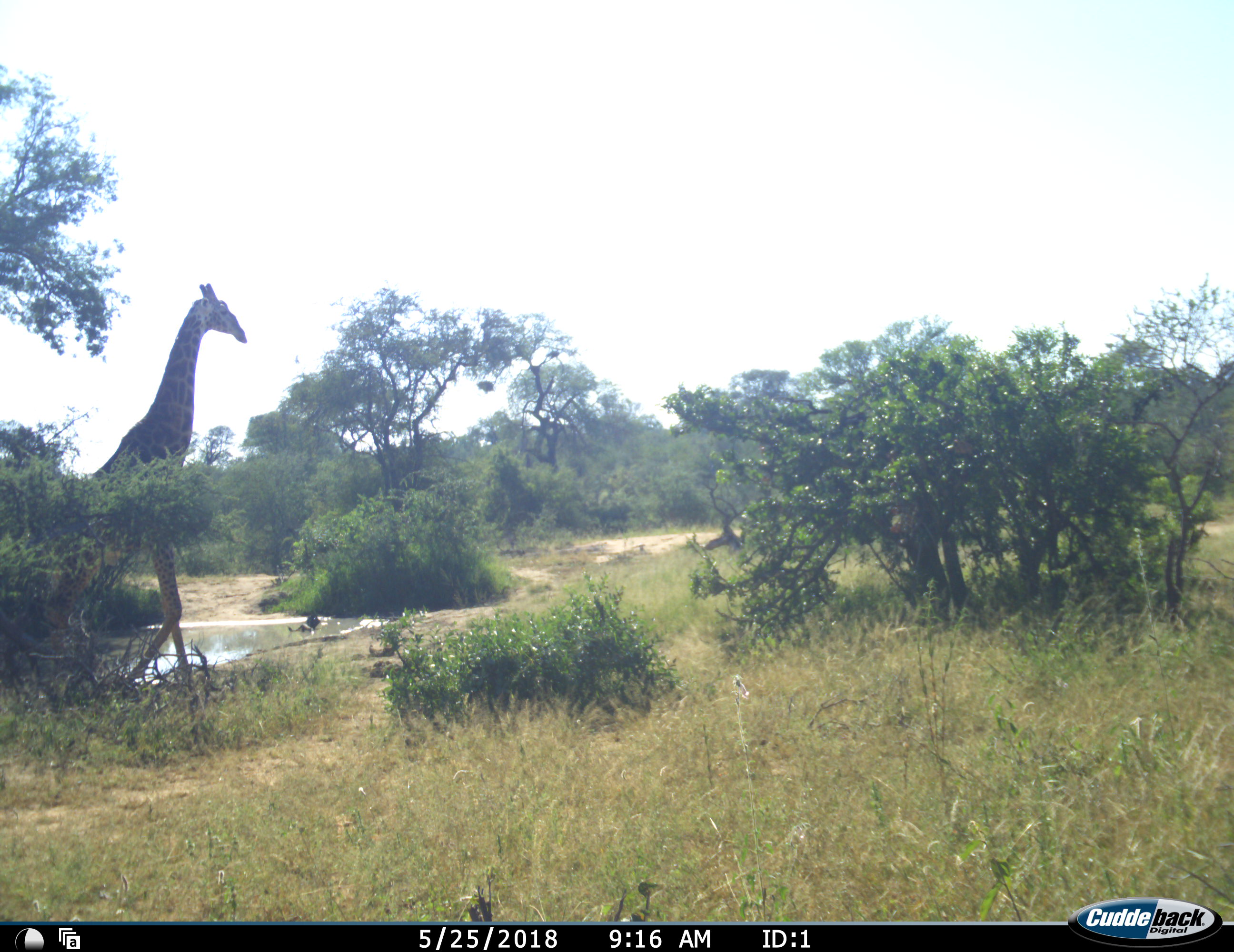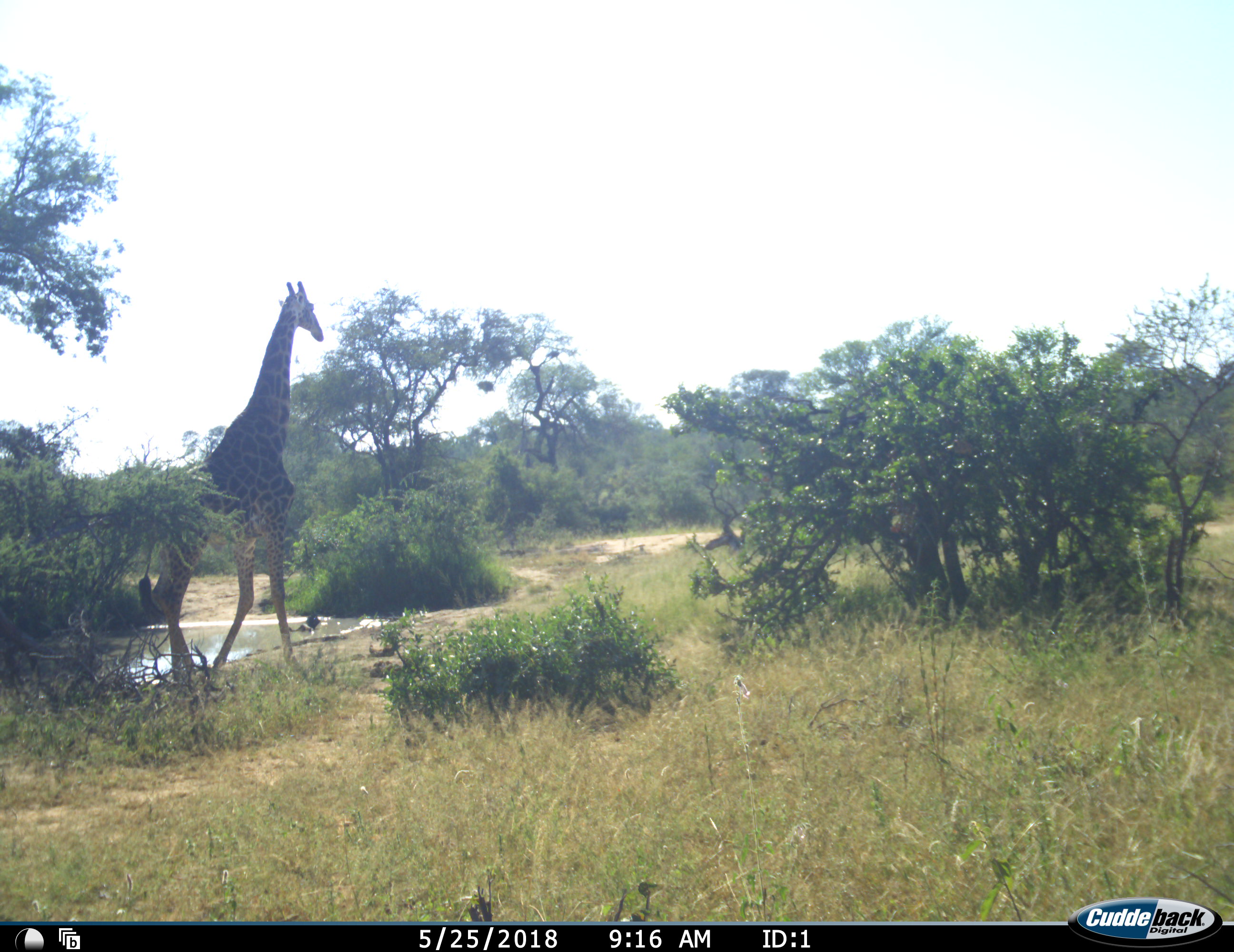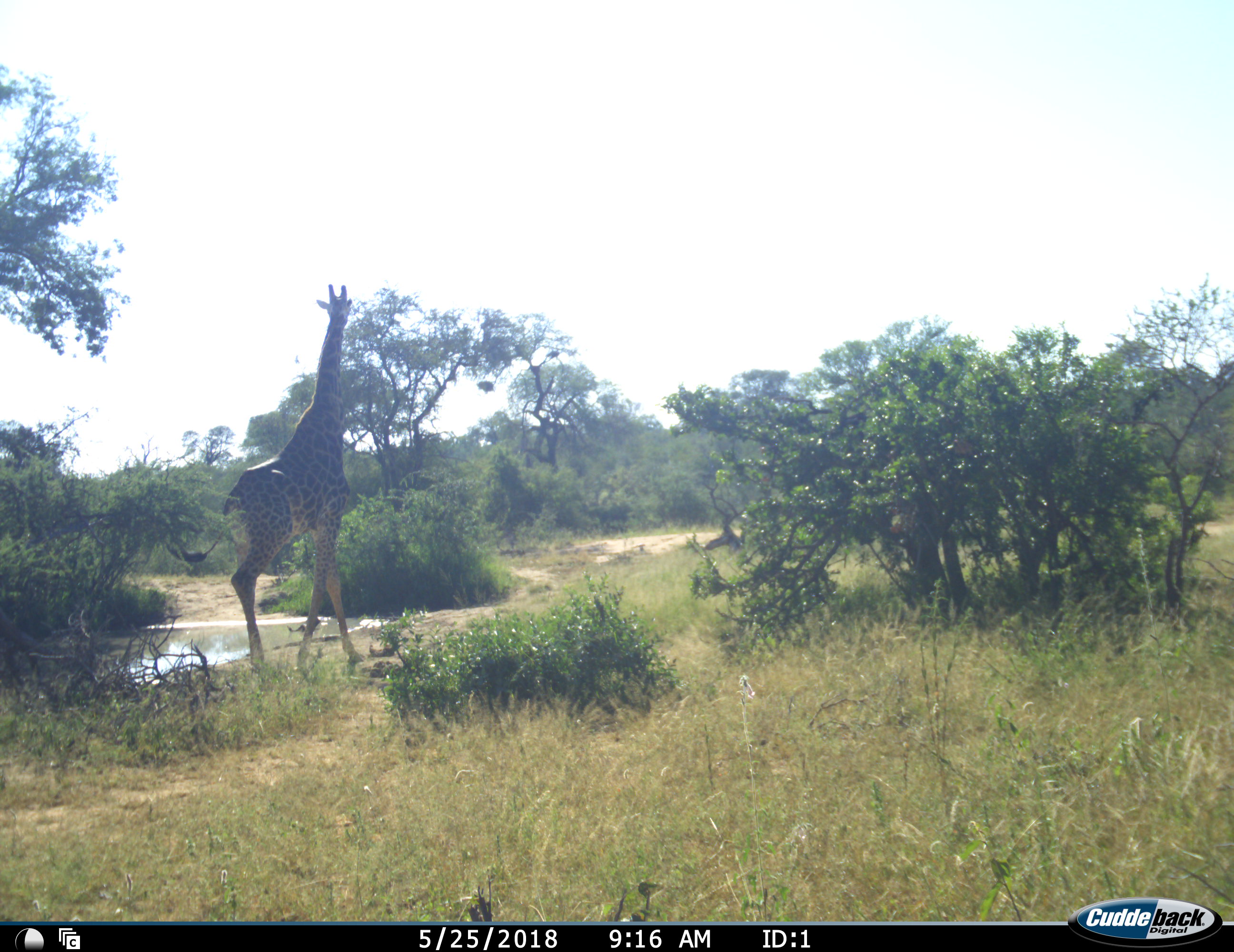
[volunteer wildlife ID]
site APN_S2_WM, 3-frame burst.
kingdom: Animalia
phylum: Chordata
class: Mammalia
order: Artiodactyla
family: Giraffidae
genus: Giraffa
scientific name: Giraffa camelopardalis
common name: giraffe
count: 1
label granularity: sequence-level